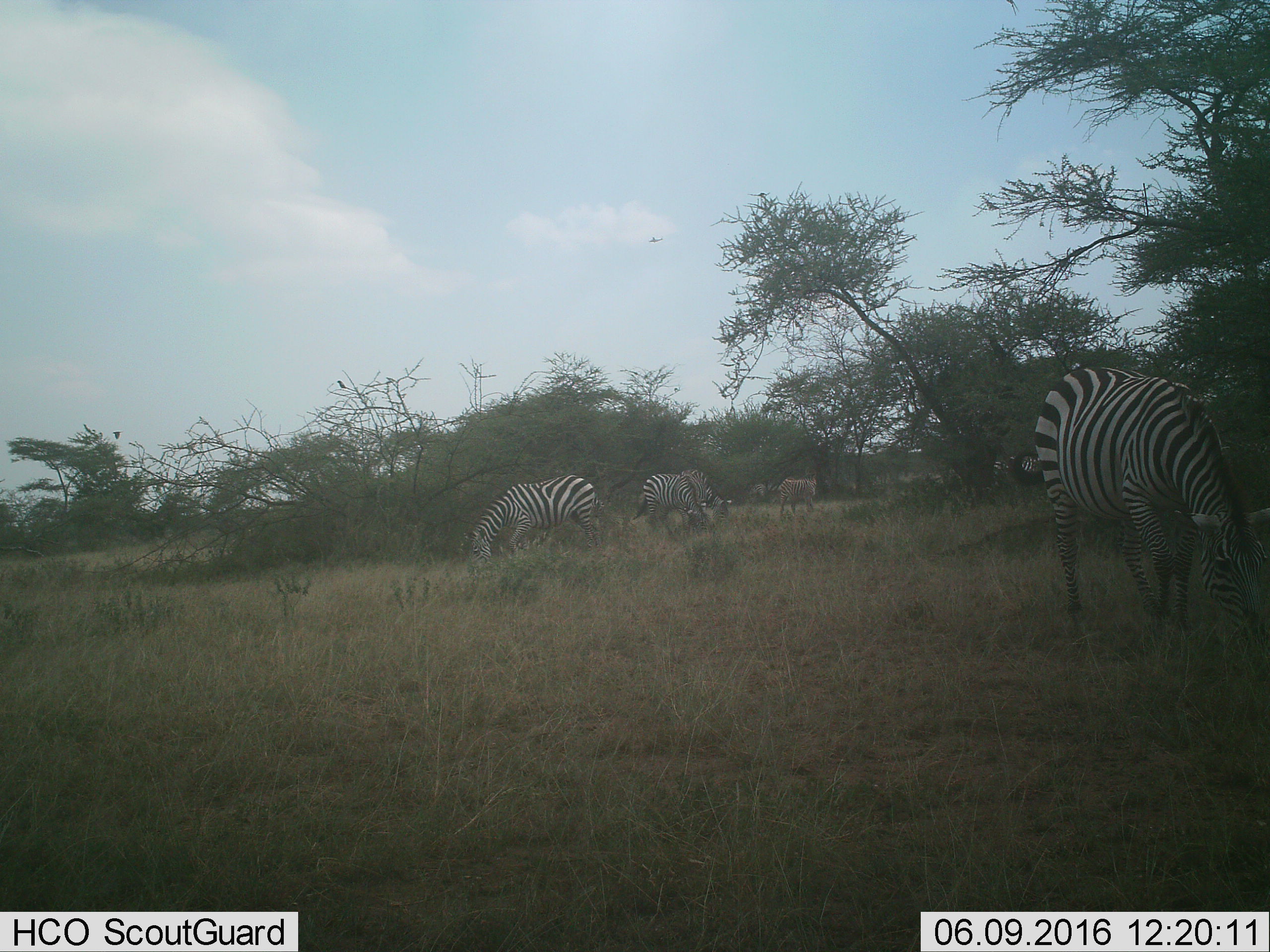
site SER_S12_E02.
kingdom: Animalia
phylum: Chordata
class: Mammalia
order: Perissodactyla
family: Equidae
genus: Equus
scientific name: Equus quagga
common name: plains zebra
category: zebraplains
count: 6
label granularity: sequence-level